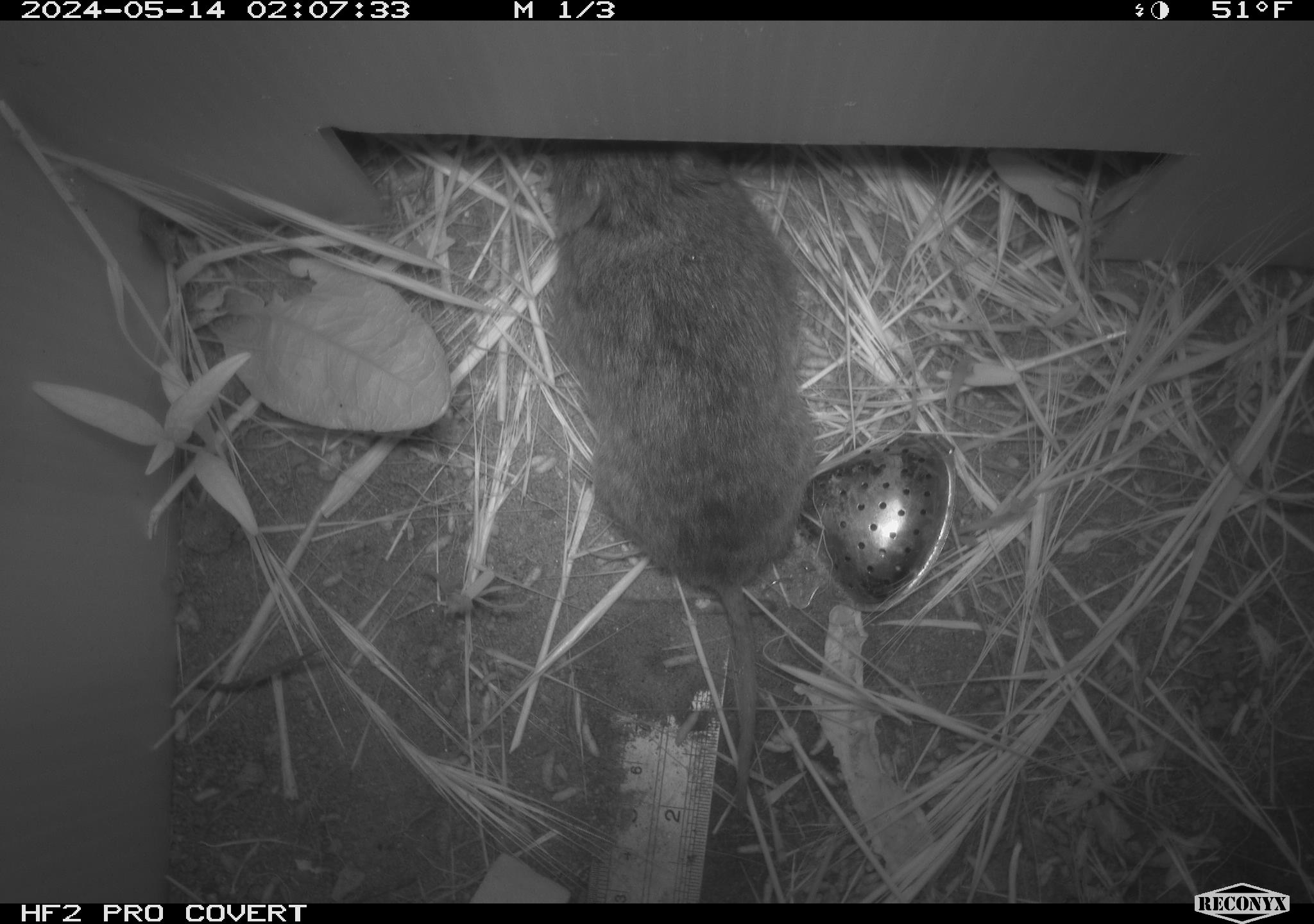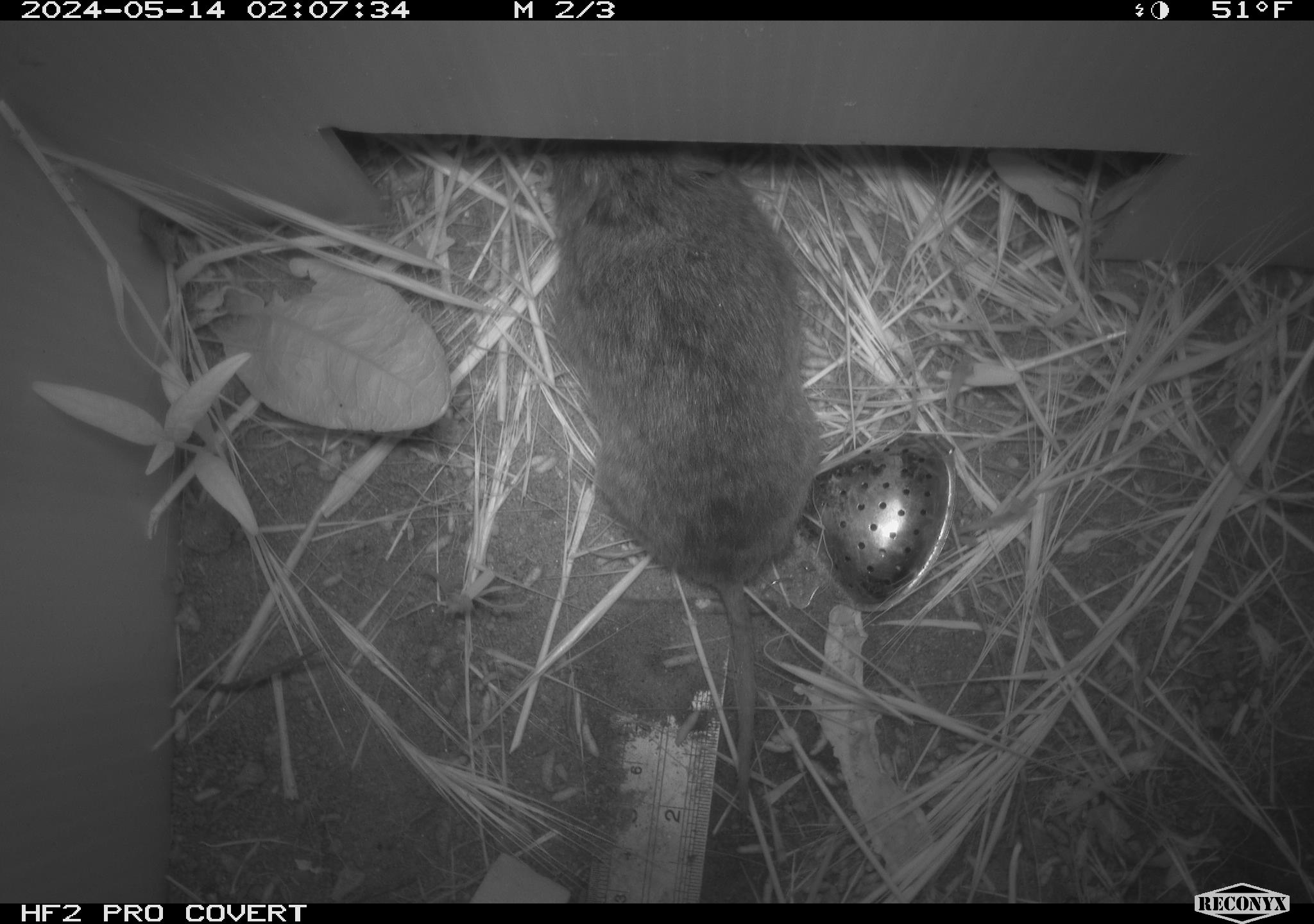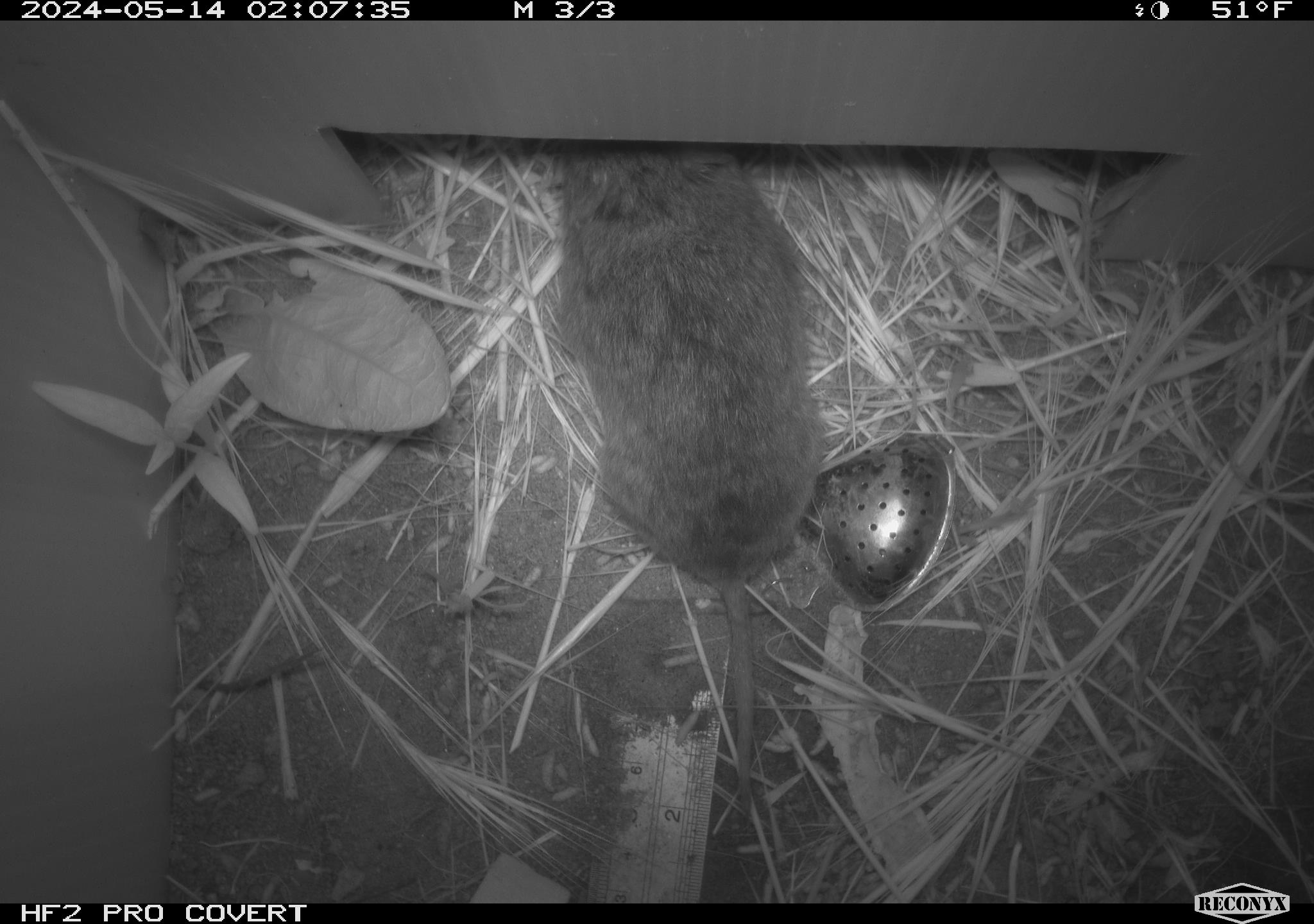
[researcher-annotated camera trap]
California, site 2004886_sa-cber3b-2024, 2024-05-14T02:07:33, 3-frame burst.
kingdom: Animalia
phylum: Chordata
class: Mammalia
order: Rodentia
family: Cricetidae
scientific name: Arvicolinae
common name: voles, lemmings, and muskrats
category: arvicolinae subfamily